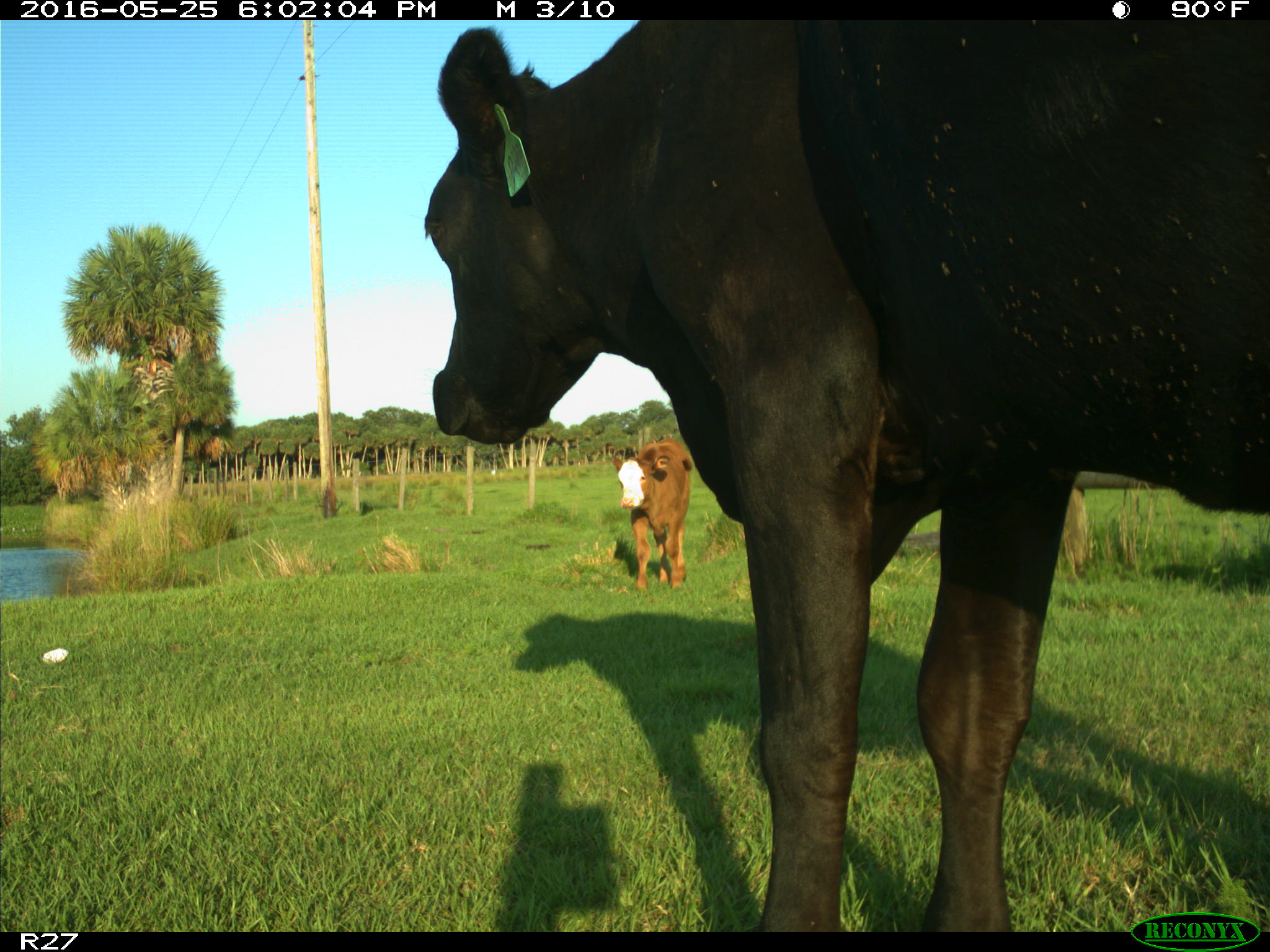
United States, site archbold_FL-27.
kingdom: Animalia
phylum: Chordata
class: Mammalia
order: Artiodactyla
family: Bovidae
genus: Bos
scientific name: Bos taurus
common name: domestic cow